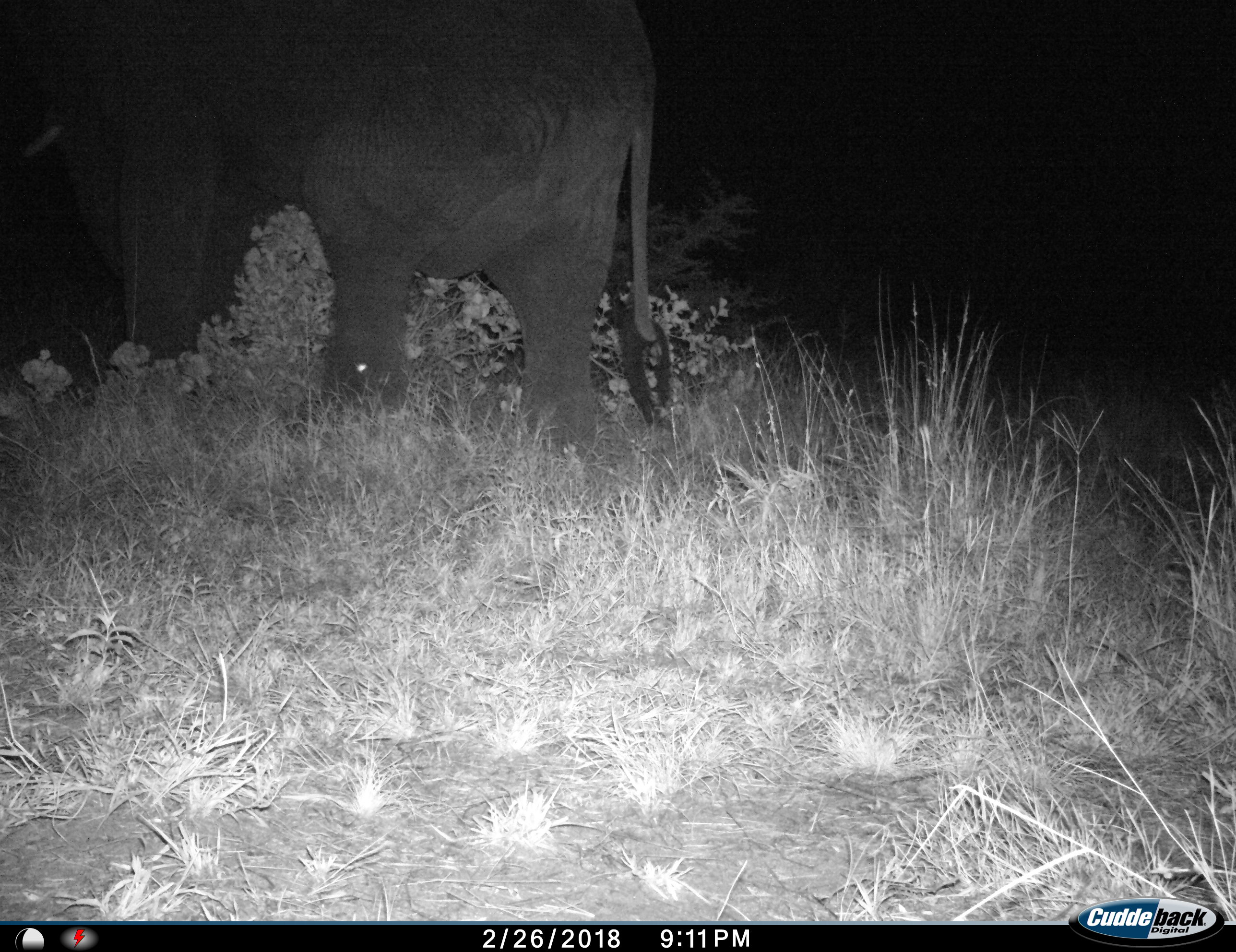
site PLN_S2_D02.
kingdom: Animalia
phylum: Chordata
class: Mammalia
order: Proboscidea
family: Elephantidae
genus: Loxodonta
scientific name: Loxodonta africana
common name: african bush elephant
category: elephant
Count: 1.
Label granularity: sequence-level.